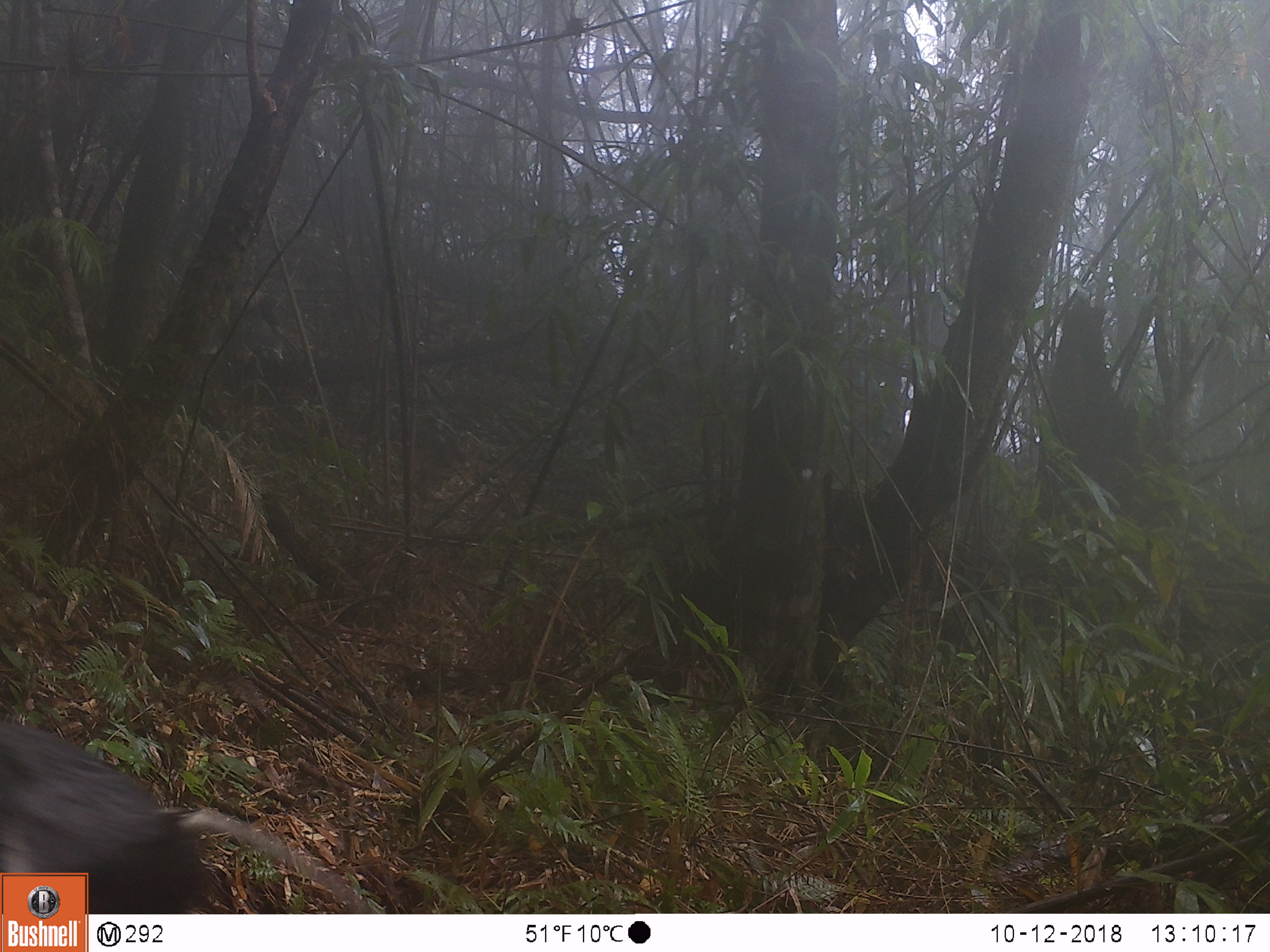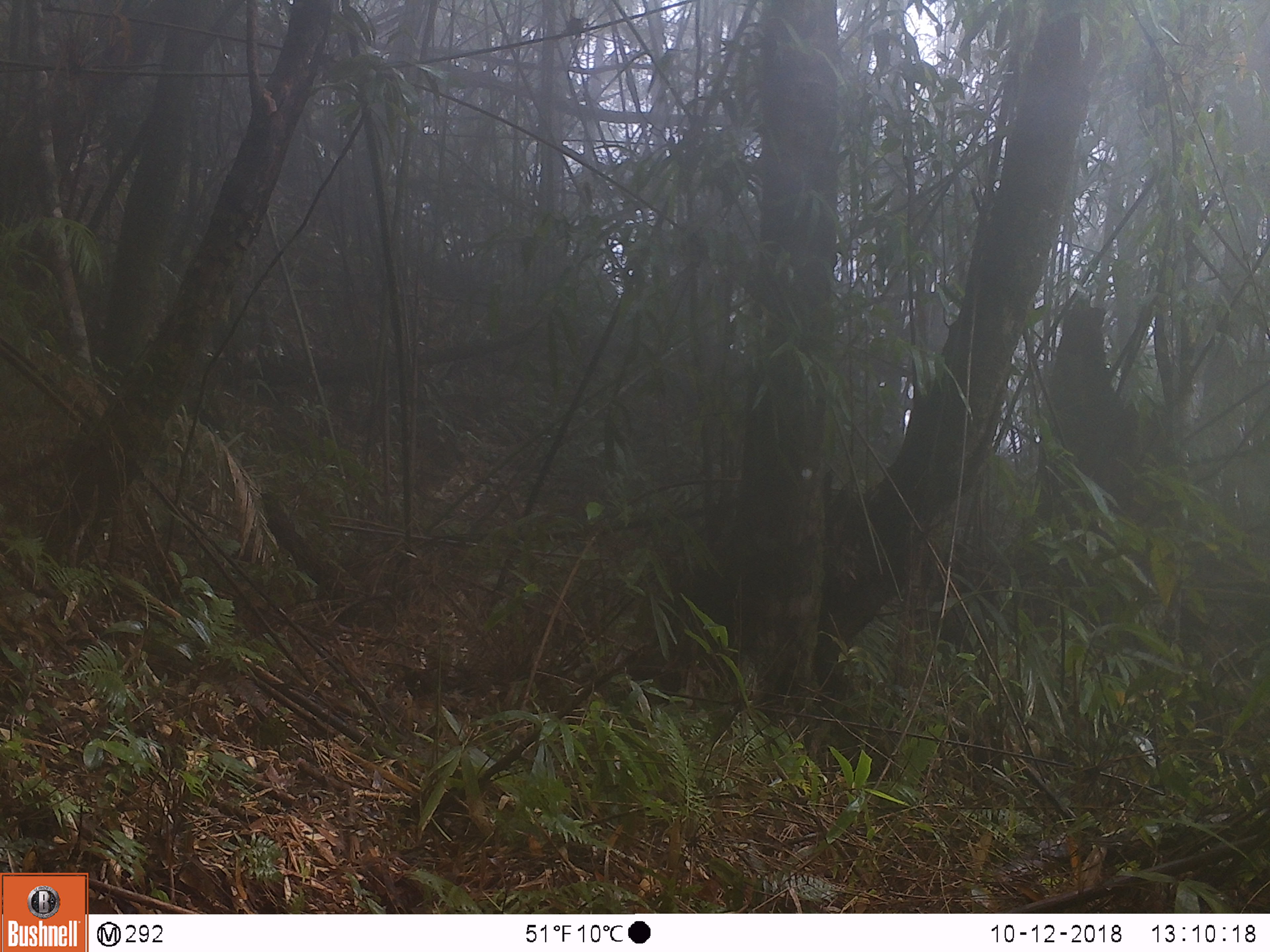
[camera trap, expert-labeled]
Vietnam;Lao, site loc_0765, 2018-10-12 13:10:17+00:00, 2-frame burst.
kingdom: Animalia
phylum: Chordata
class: Mammalia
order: Primates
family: Cercopithecidae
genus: Pygathrix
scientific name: Pygathrix nemaeus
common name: red-shanked douc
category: red shanked douc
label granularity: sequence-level